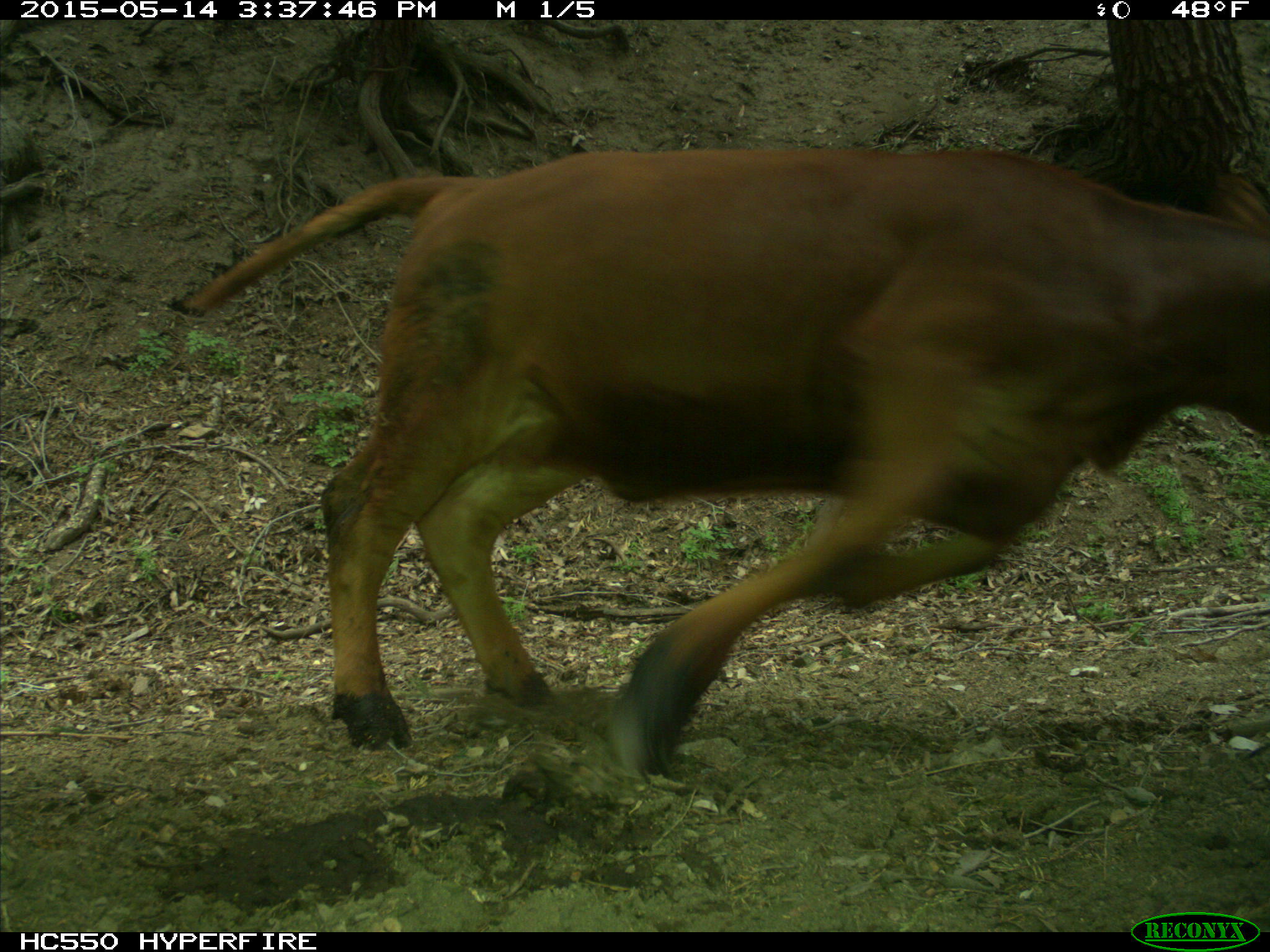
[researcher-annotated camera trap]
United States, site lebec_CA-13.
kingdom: Animalia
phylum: Chordata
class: Mammalia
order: Artiodactyla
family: Bovidae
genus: Bos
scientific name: Bos taurus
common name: domestic cow